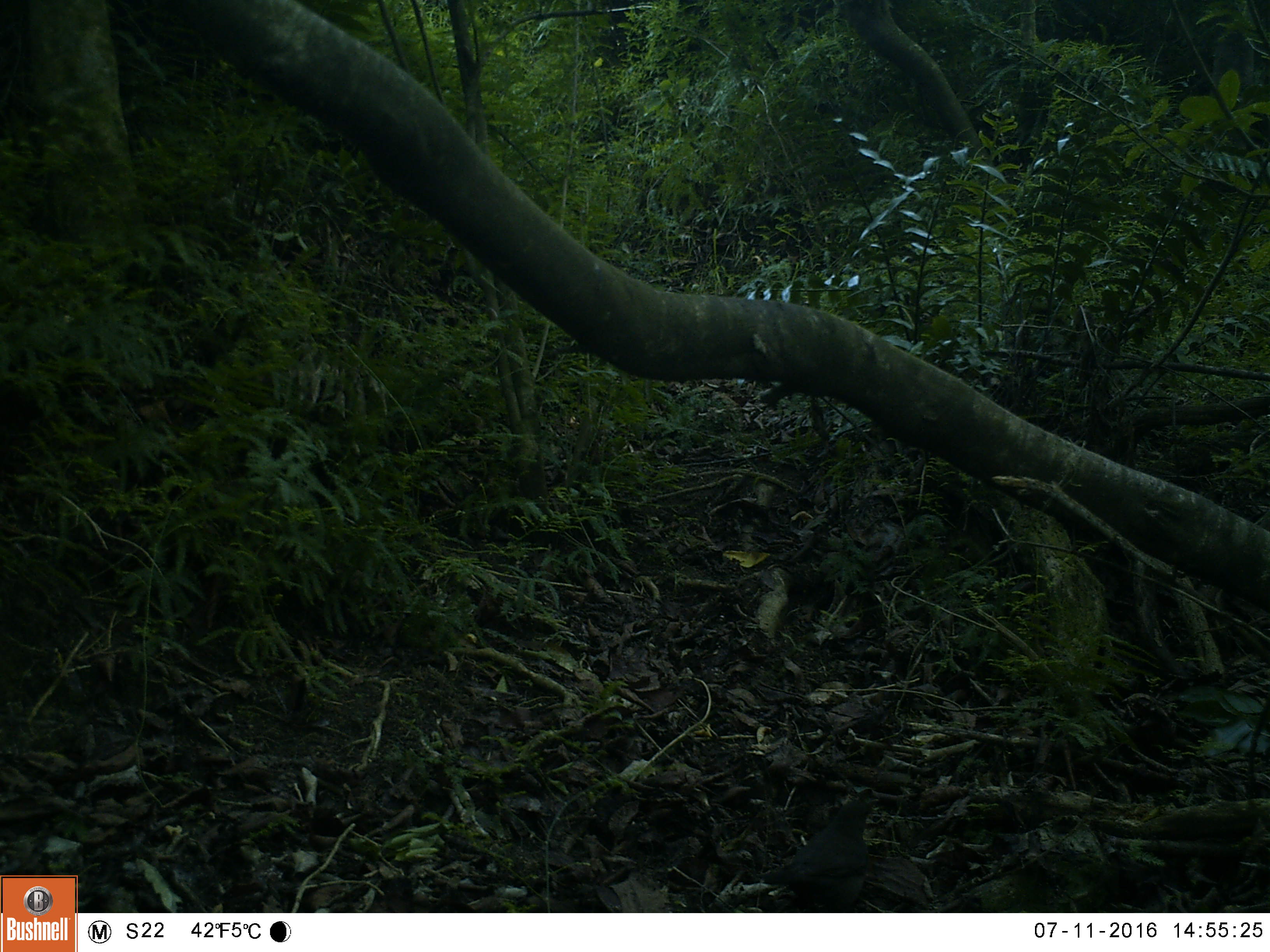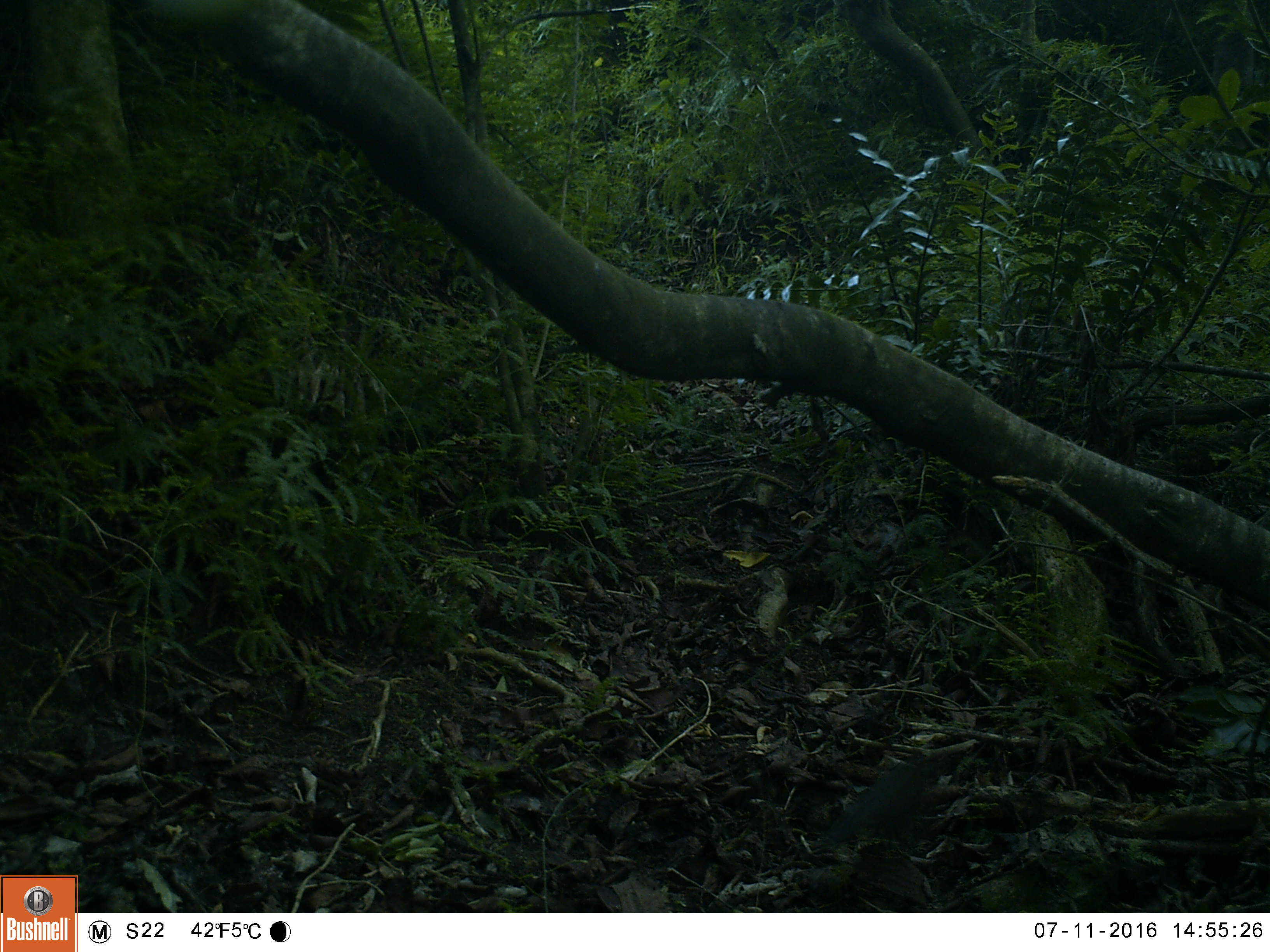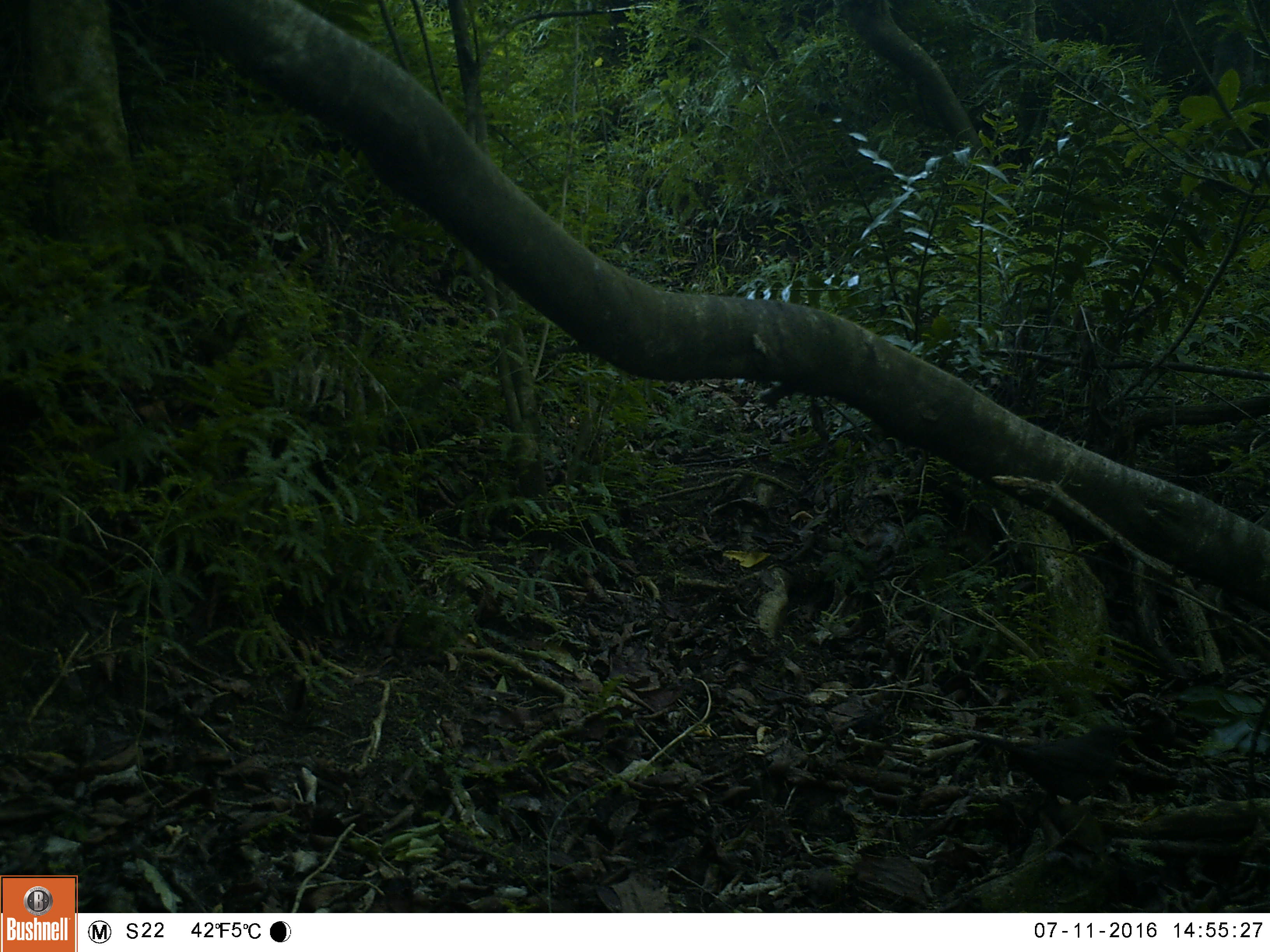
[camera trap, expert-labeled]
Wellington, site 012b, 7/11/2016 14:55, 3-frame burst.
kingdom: Animalia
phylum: Chordata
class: Aves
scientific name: Aves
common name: bird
Bird (Aves).